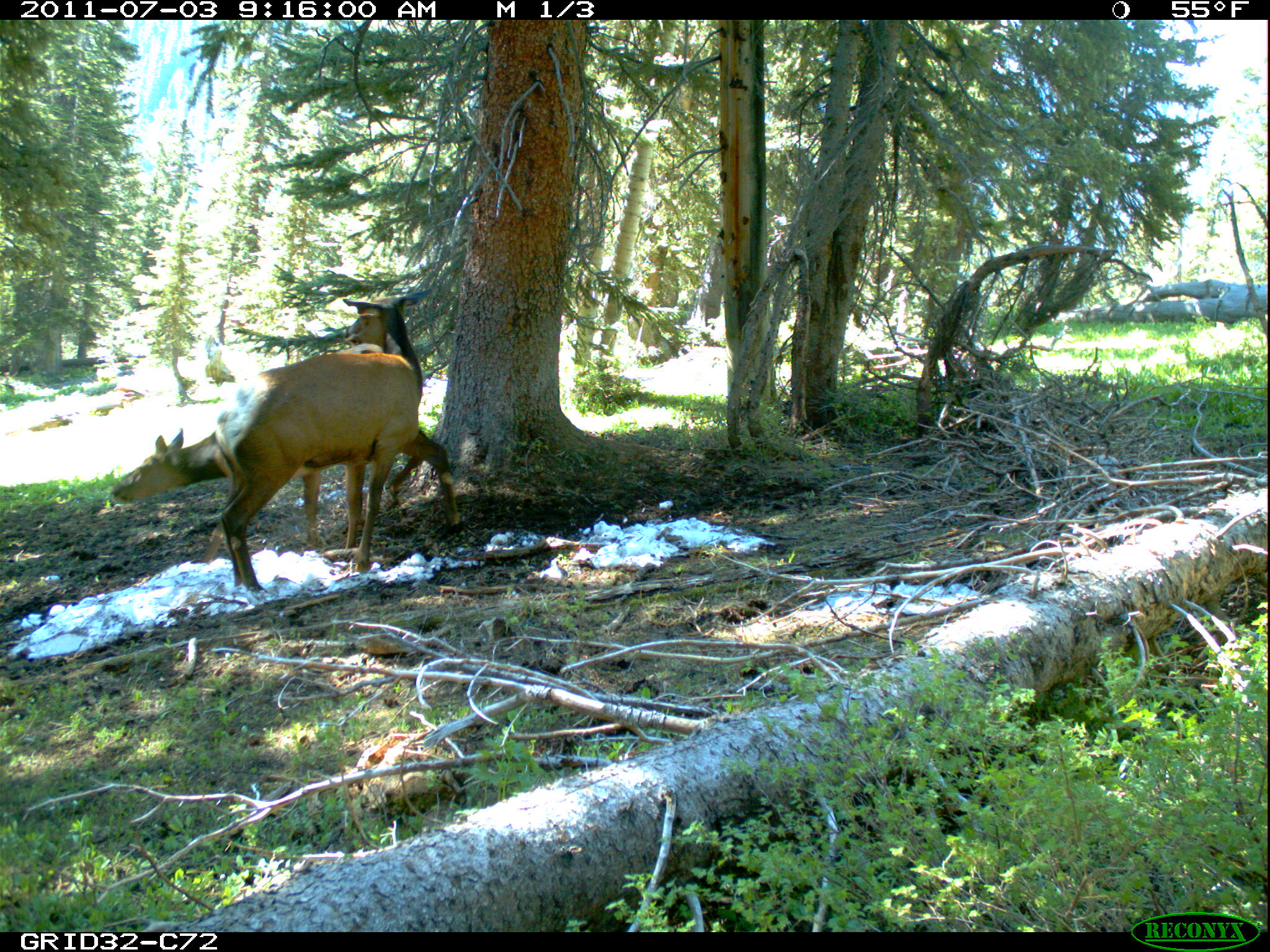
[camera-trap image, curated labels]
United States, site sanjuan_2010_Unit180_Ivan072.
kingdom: Animalia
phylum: Chordata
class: Mammalia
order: Artiodactyla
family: Cervidae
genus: Cervus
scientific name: Cervus elaphus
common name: red deer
Cervus elaphus (red deer).